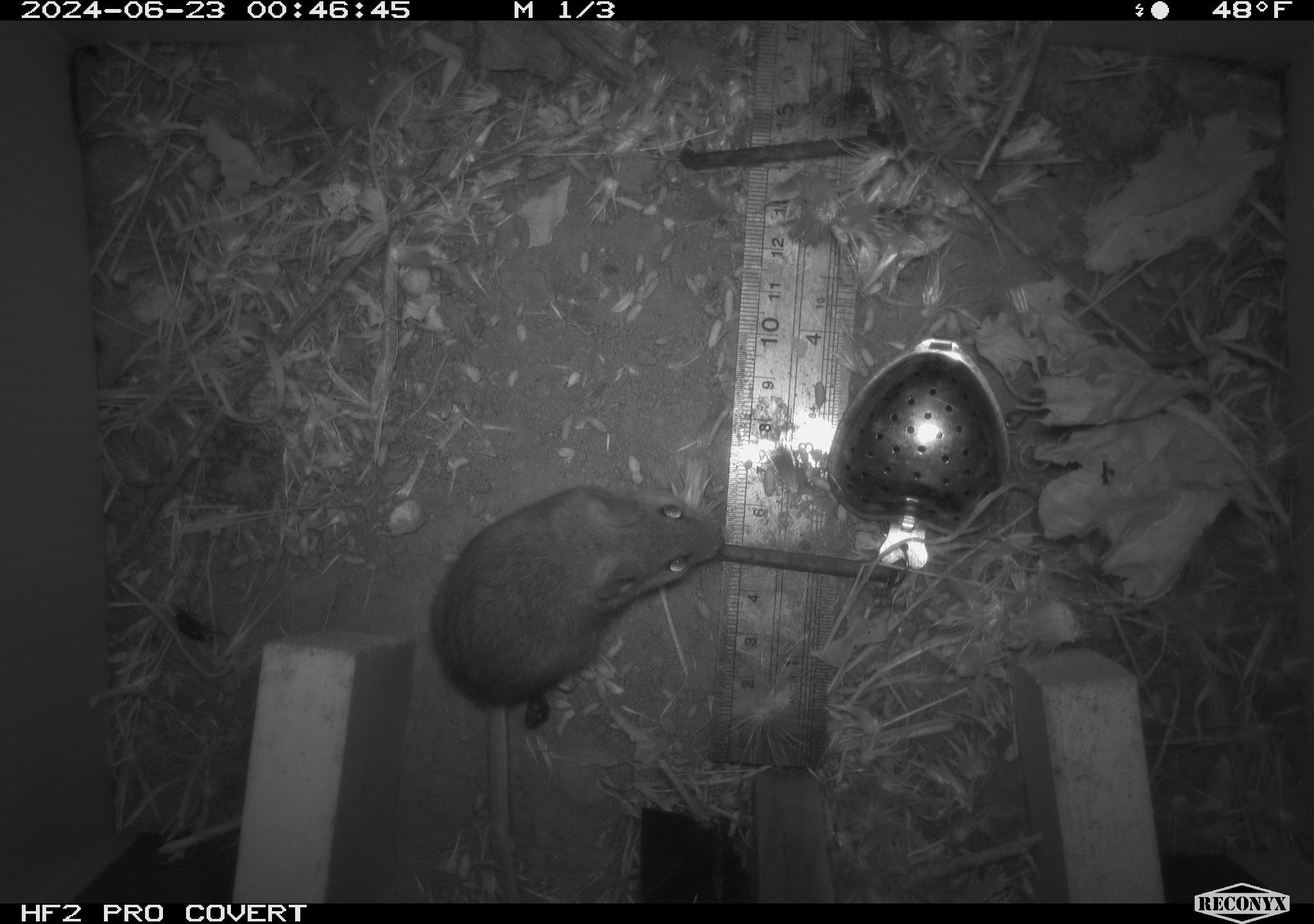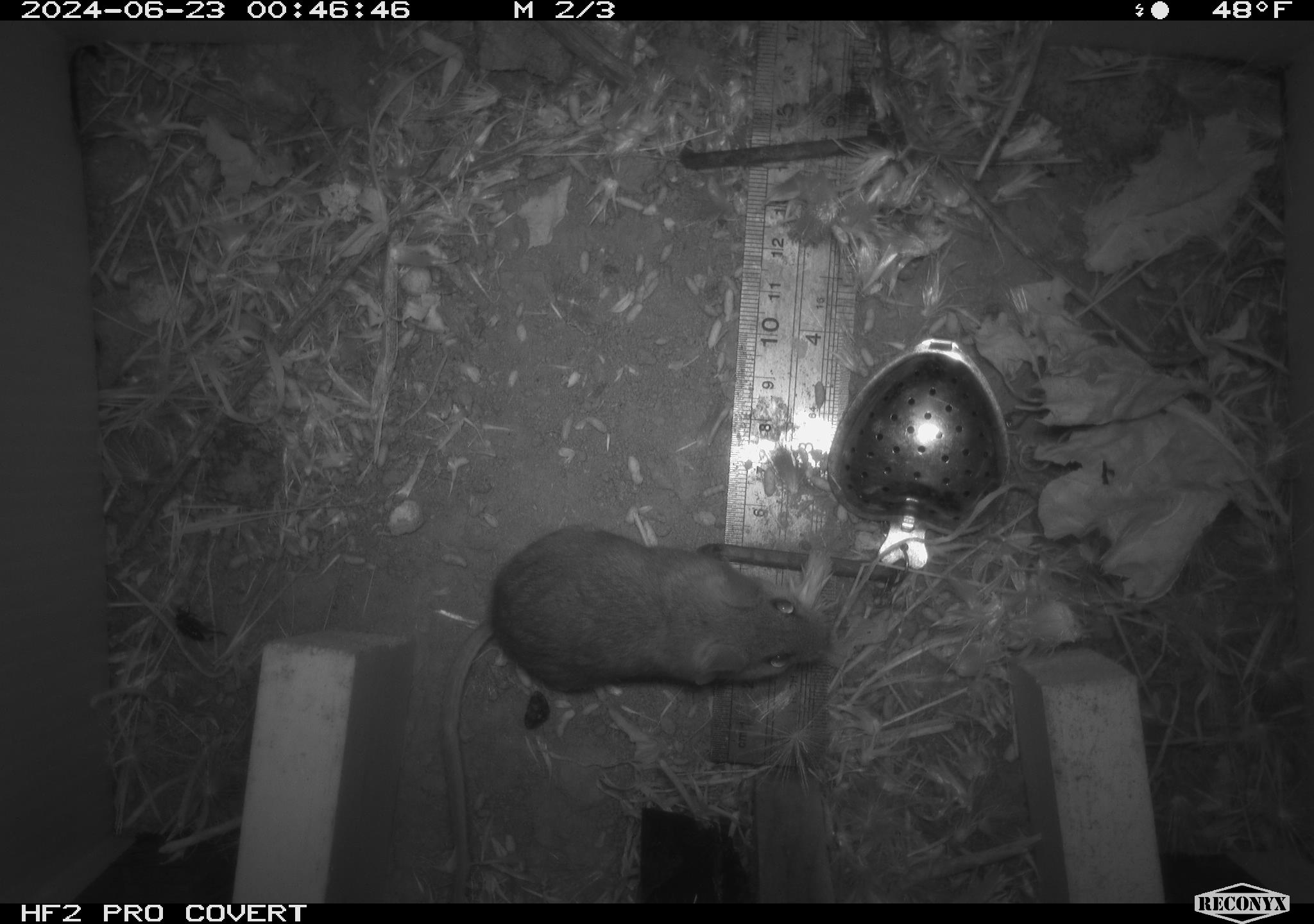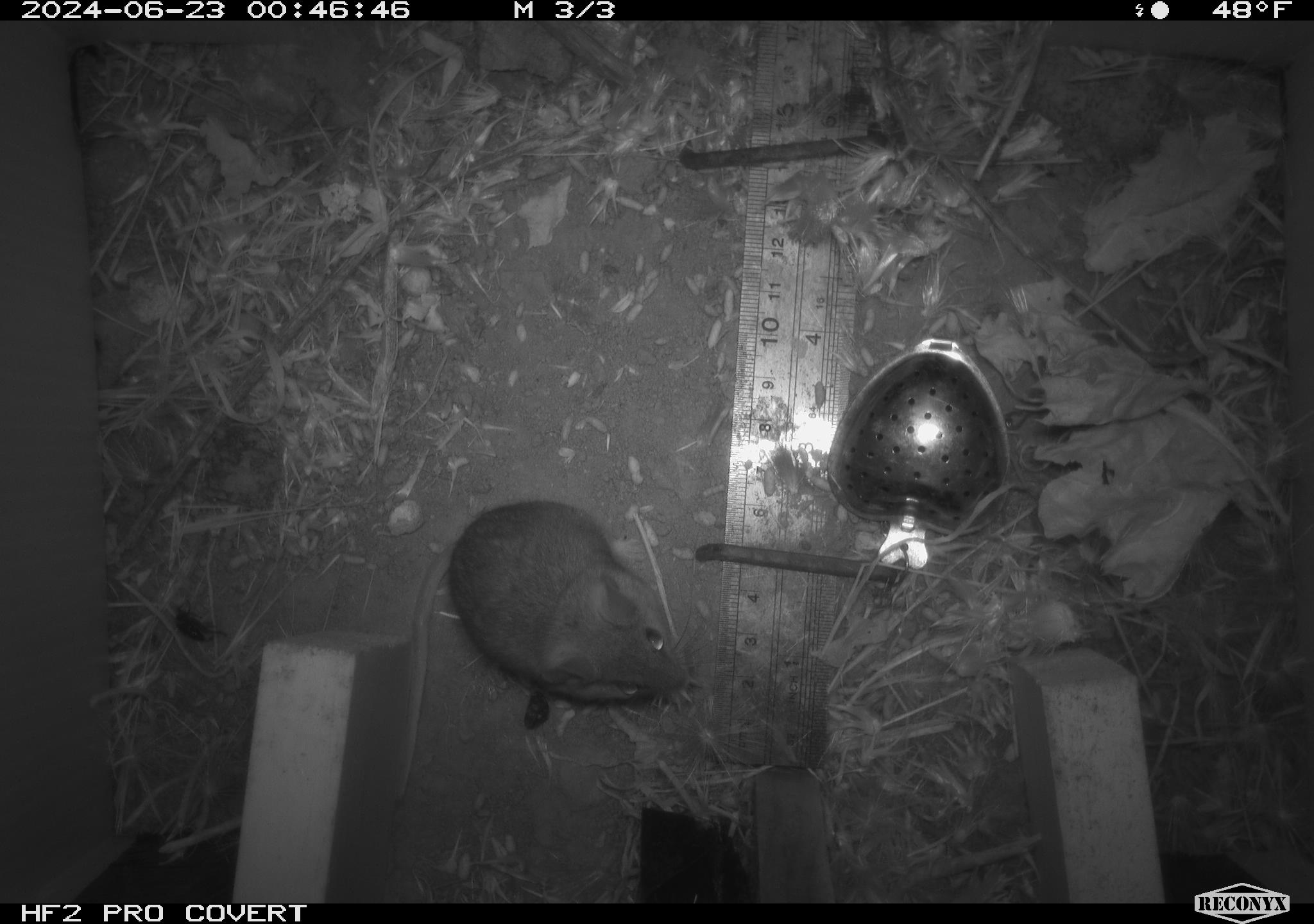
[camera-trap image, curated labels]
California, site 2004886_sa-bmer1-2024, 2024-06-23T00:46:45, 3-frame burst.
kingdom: Animalia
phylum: Chordata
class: Mammalia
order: Rodentia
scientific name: Rodentia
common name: mouse species